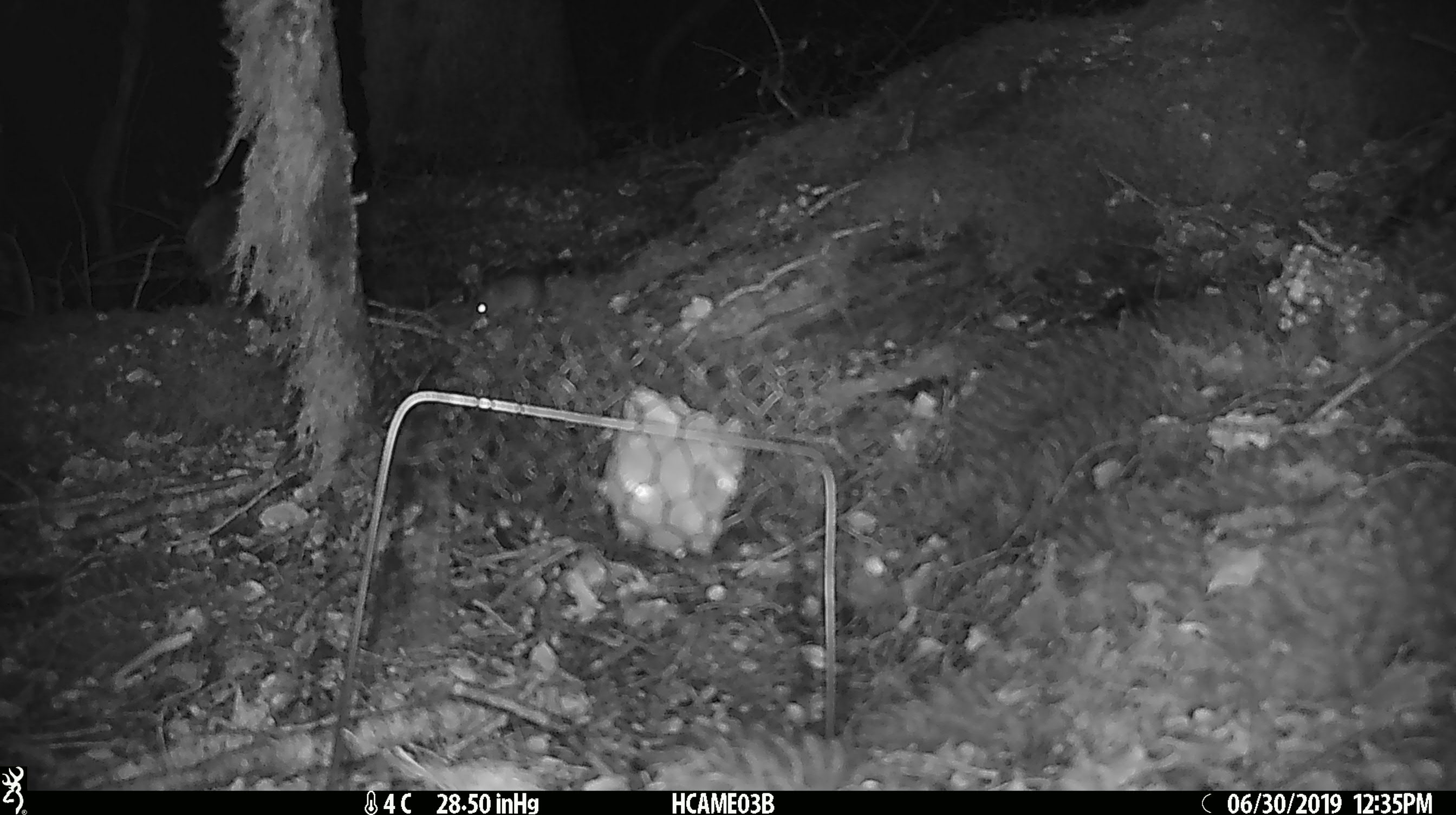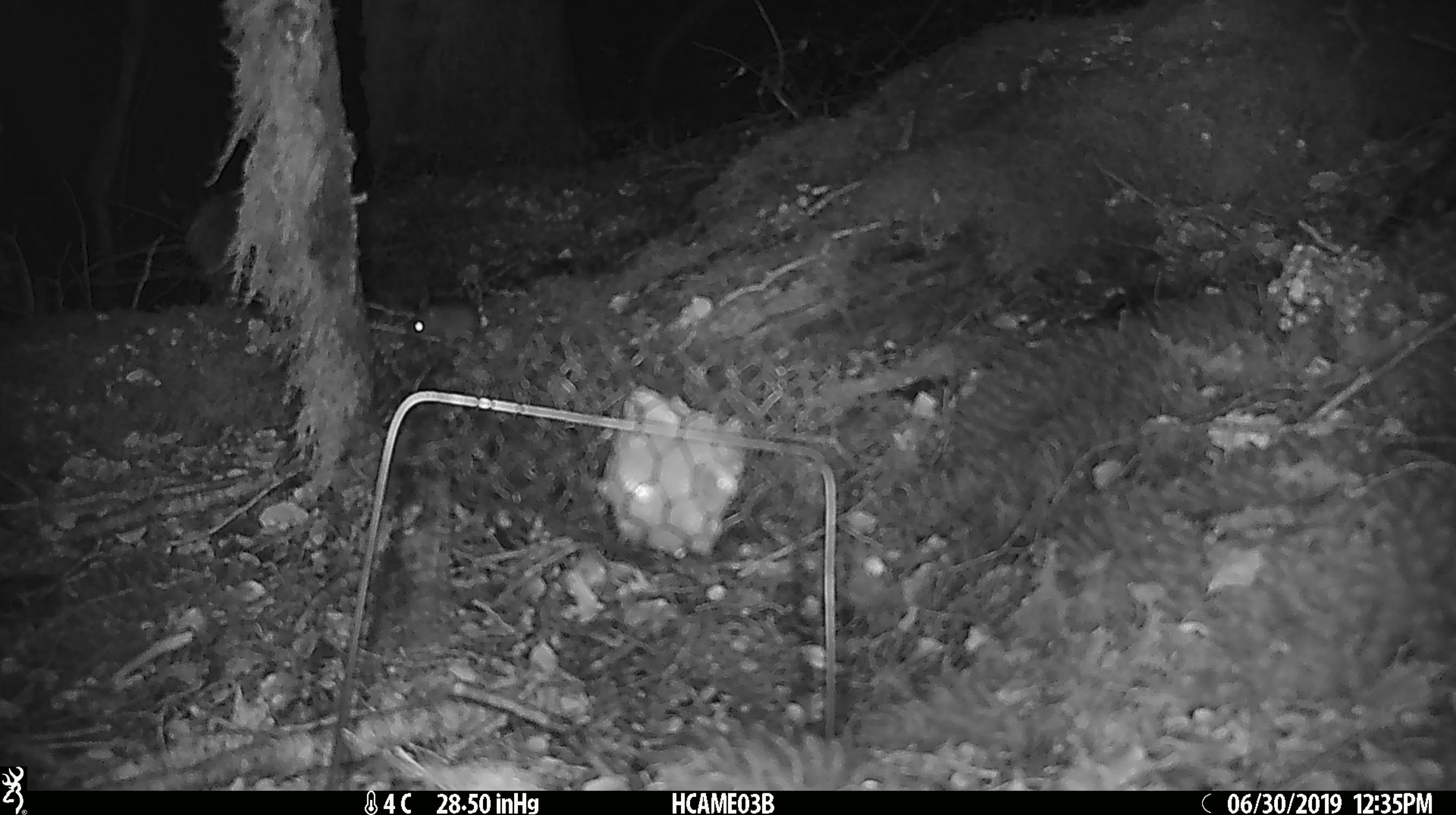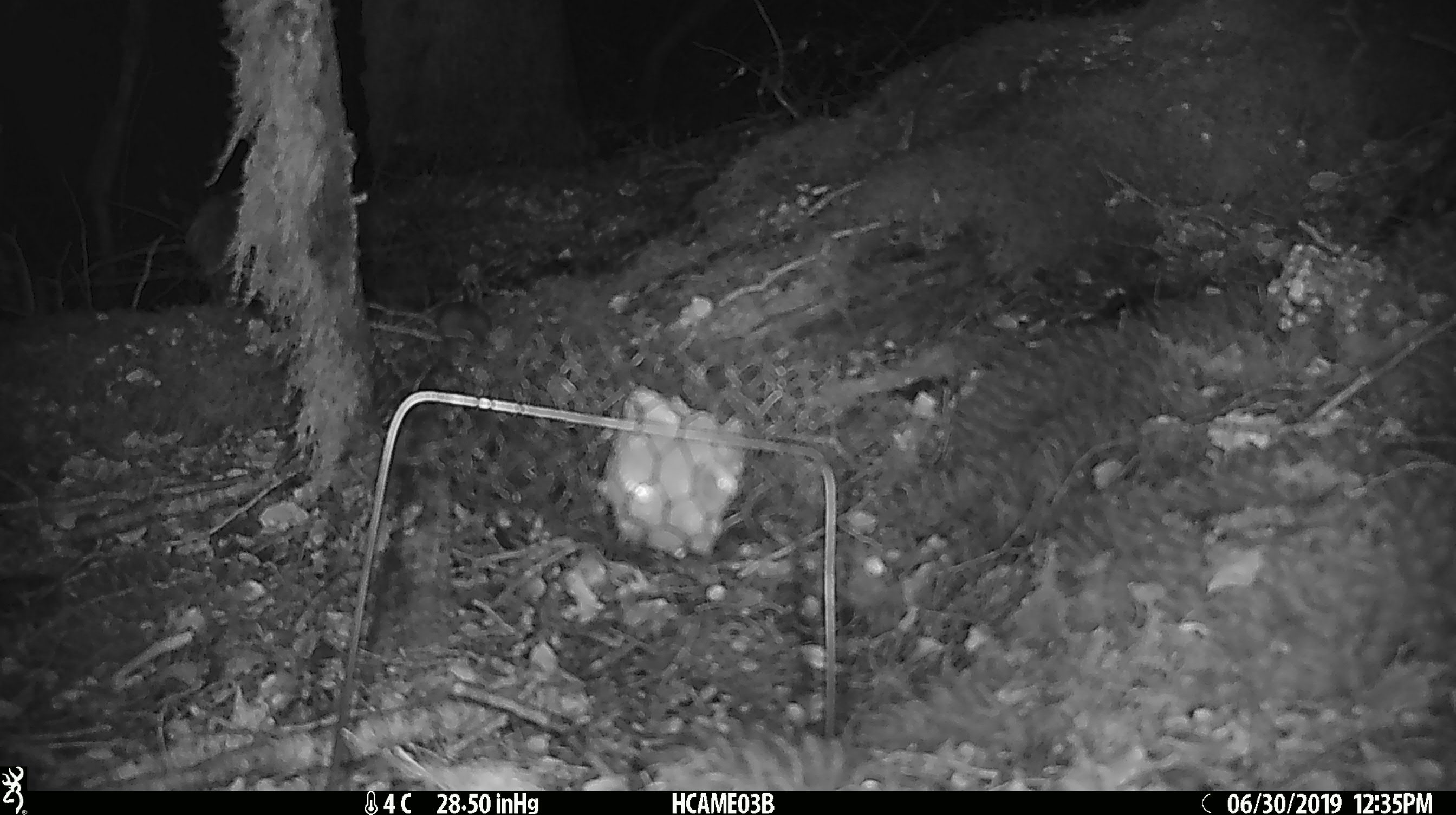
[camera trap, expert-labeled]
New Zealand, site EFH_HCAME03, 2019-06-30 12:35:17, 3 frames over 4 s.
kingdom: Animalia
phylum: Chordata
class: Mammalia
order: Rodentia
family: Muridae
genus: Mus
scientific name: Mus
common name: mouse